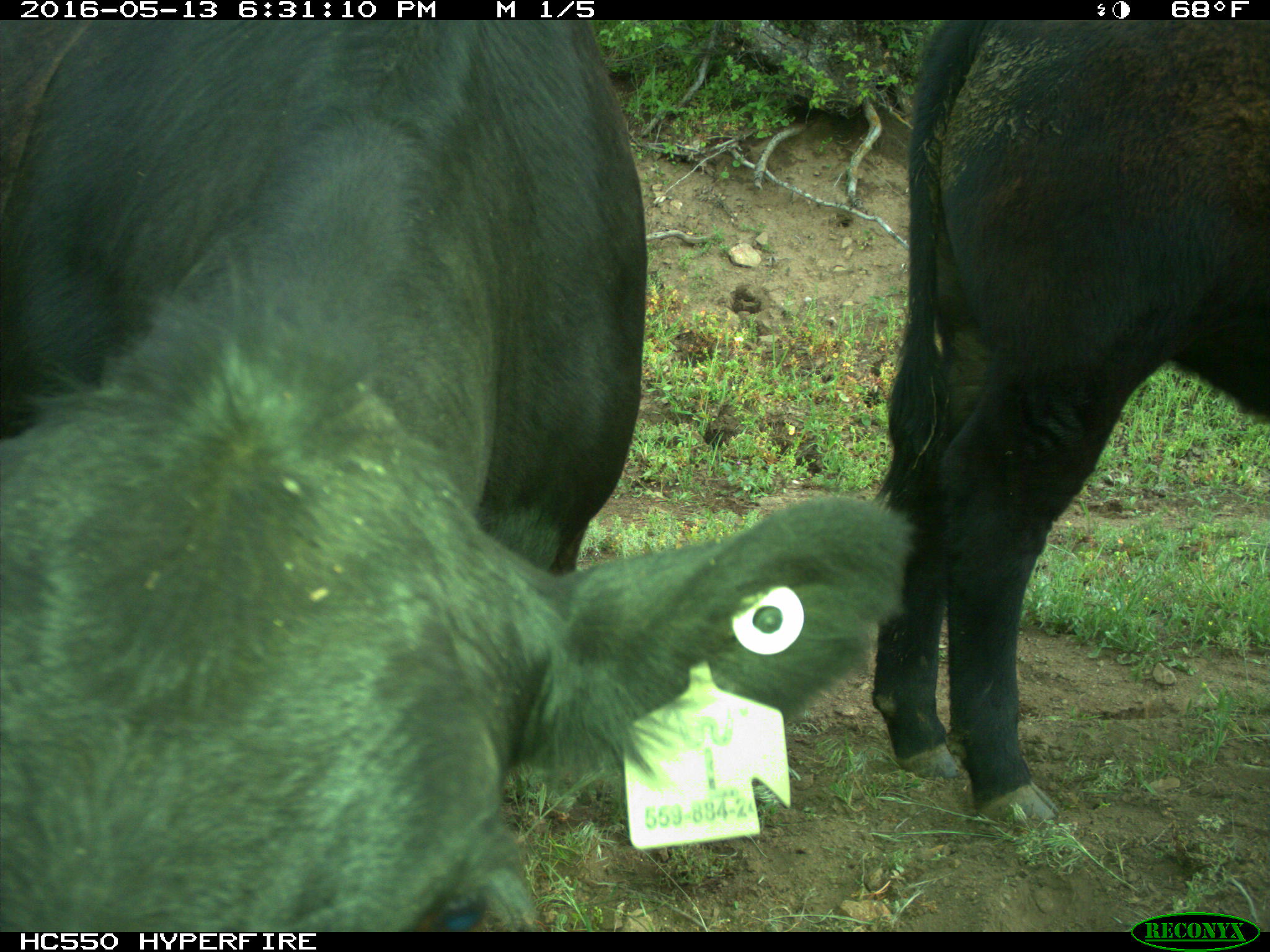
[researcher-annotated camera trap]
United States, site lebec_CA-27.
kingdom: Animalia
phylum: Chordata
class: Mammalia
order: Artiodactyla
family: Bovidae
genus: Bos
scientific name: Bos taurus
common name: domestic cow